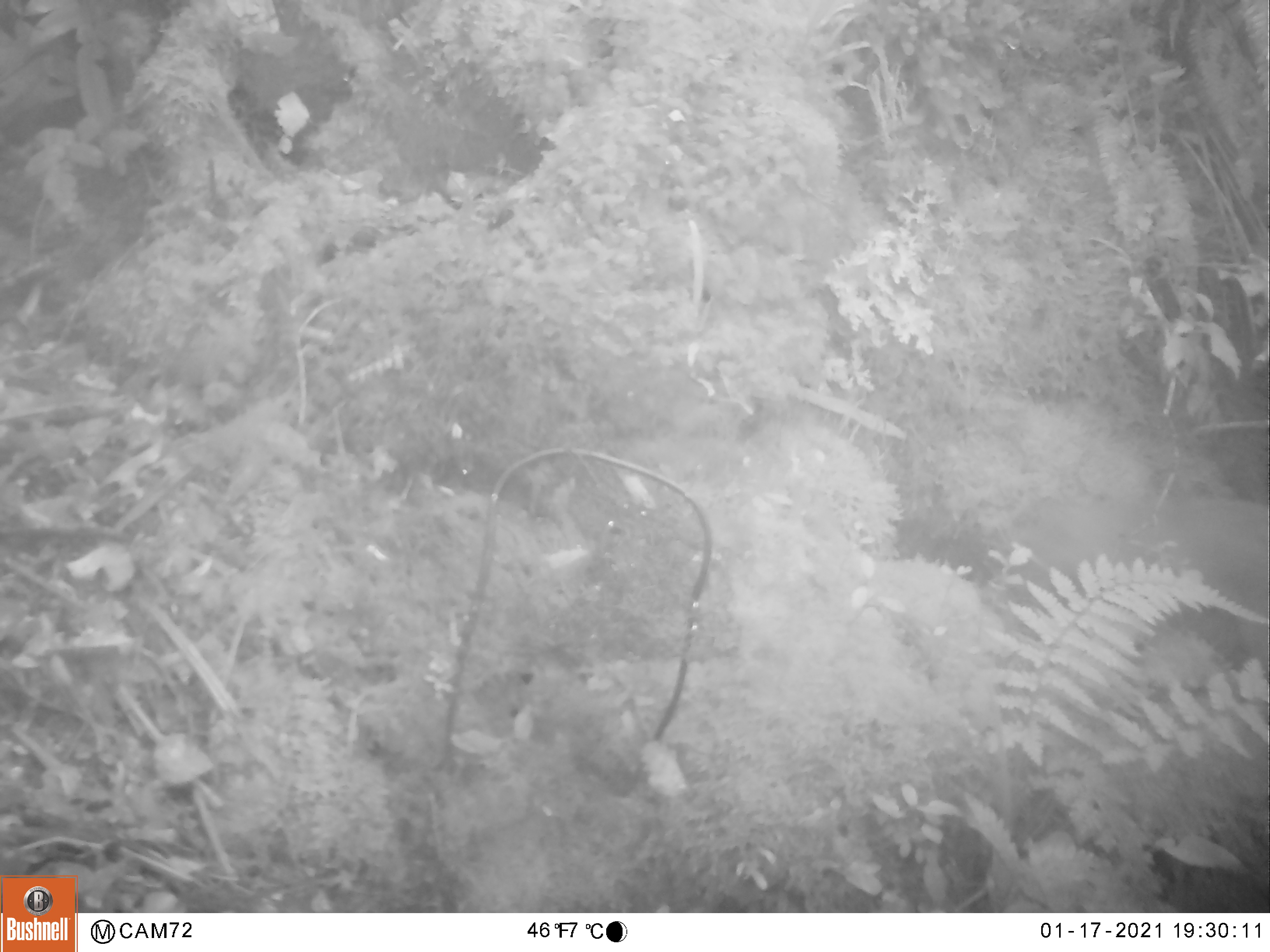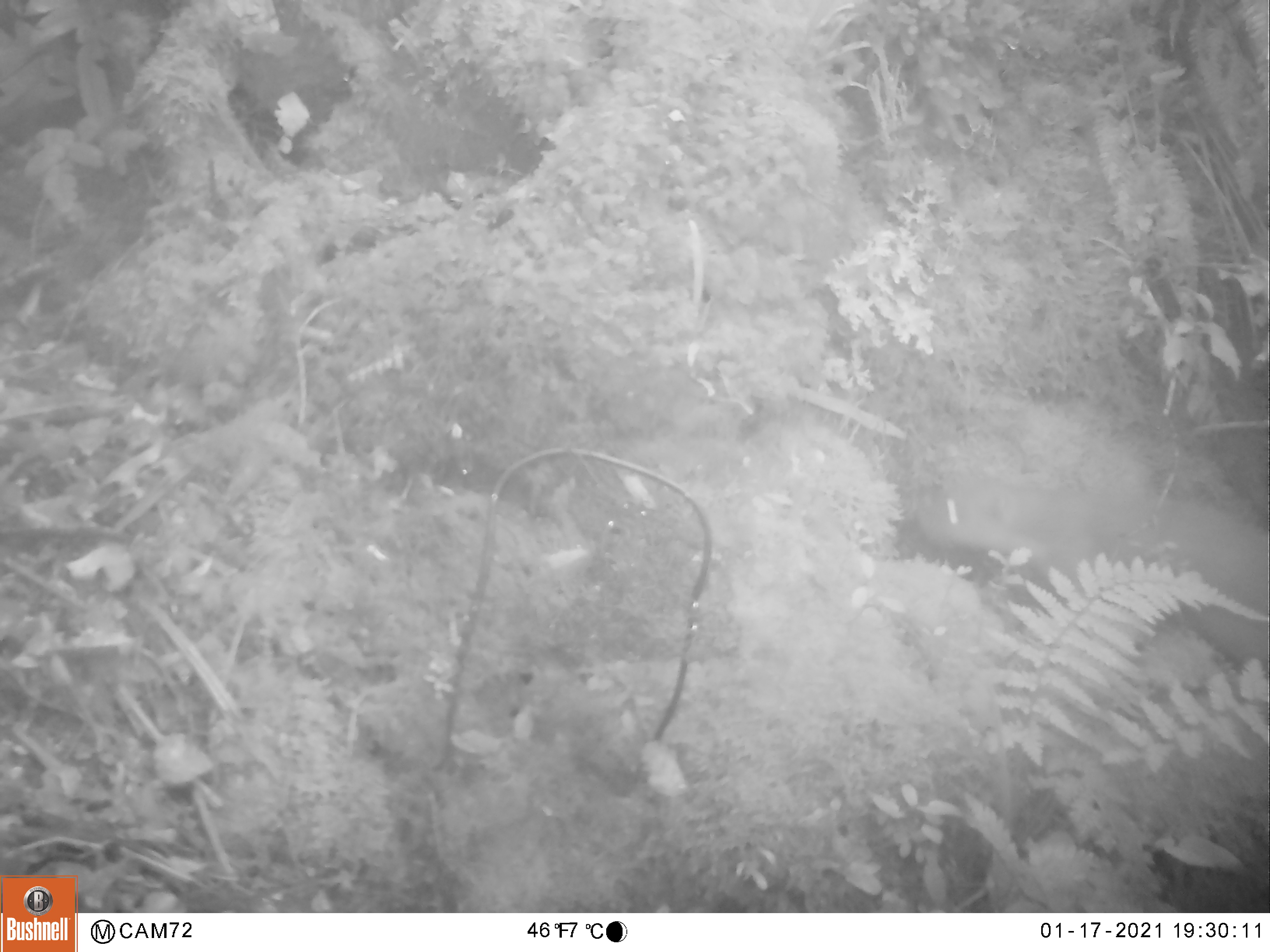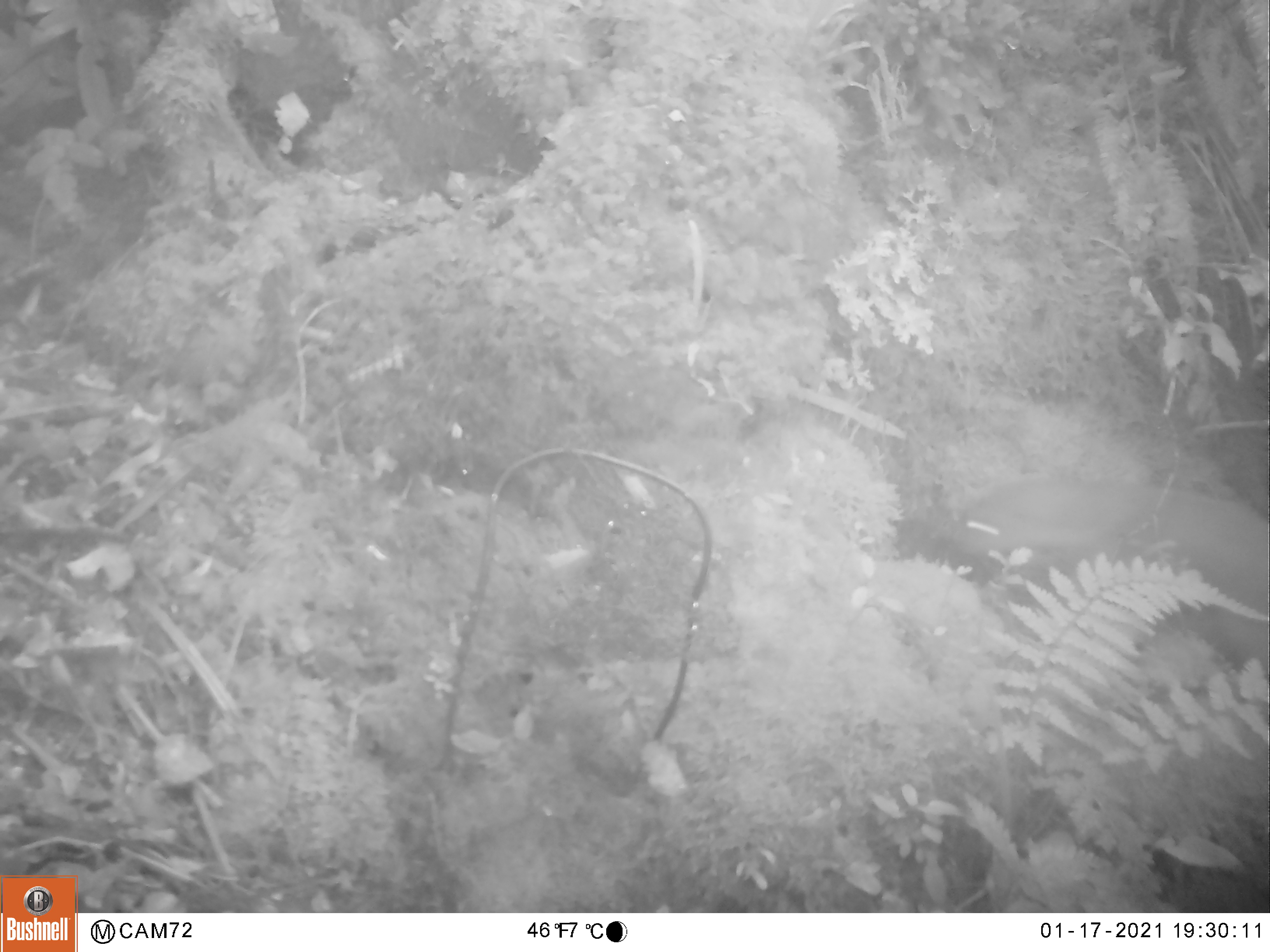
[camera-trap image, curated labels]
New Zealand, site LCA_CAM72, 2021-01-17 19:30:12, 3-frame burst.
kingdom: Animalia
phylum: Chordata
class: Mammalia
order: Carnivora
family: Mustelidae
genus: Mustela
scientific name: Mustela erminea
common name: stoat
Stoat (Mustela erminea).